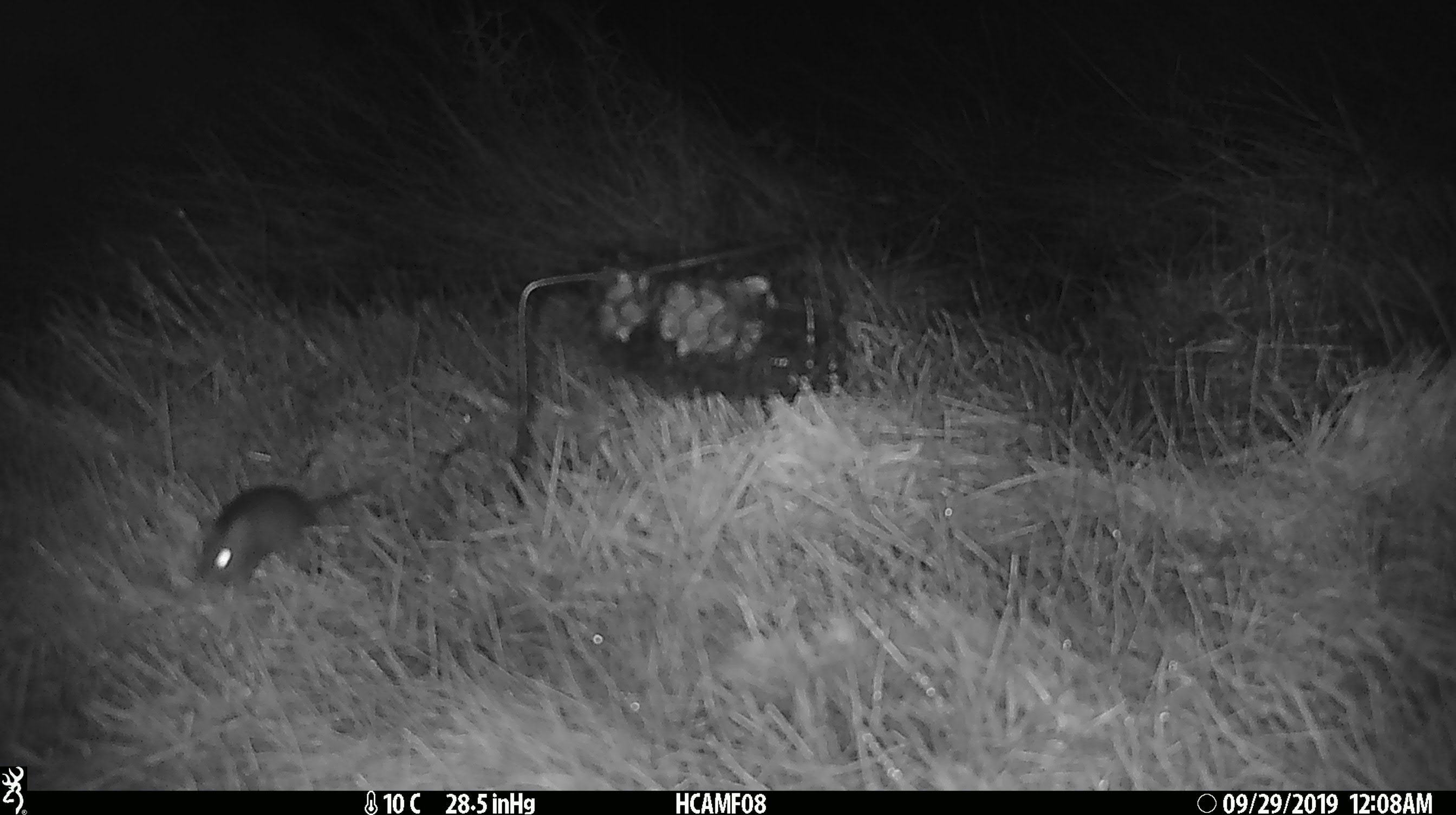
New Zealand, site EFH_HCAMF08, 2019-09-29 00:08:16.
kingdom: Animalia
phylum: Chordata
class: Mammalia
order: Rodentia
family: Muridae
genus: Mus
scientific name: Mus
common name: mouse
Mouse (Mus).